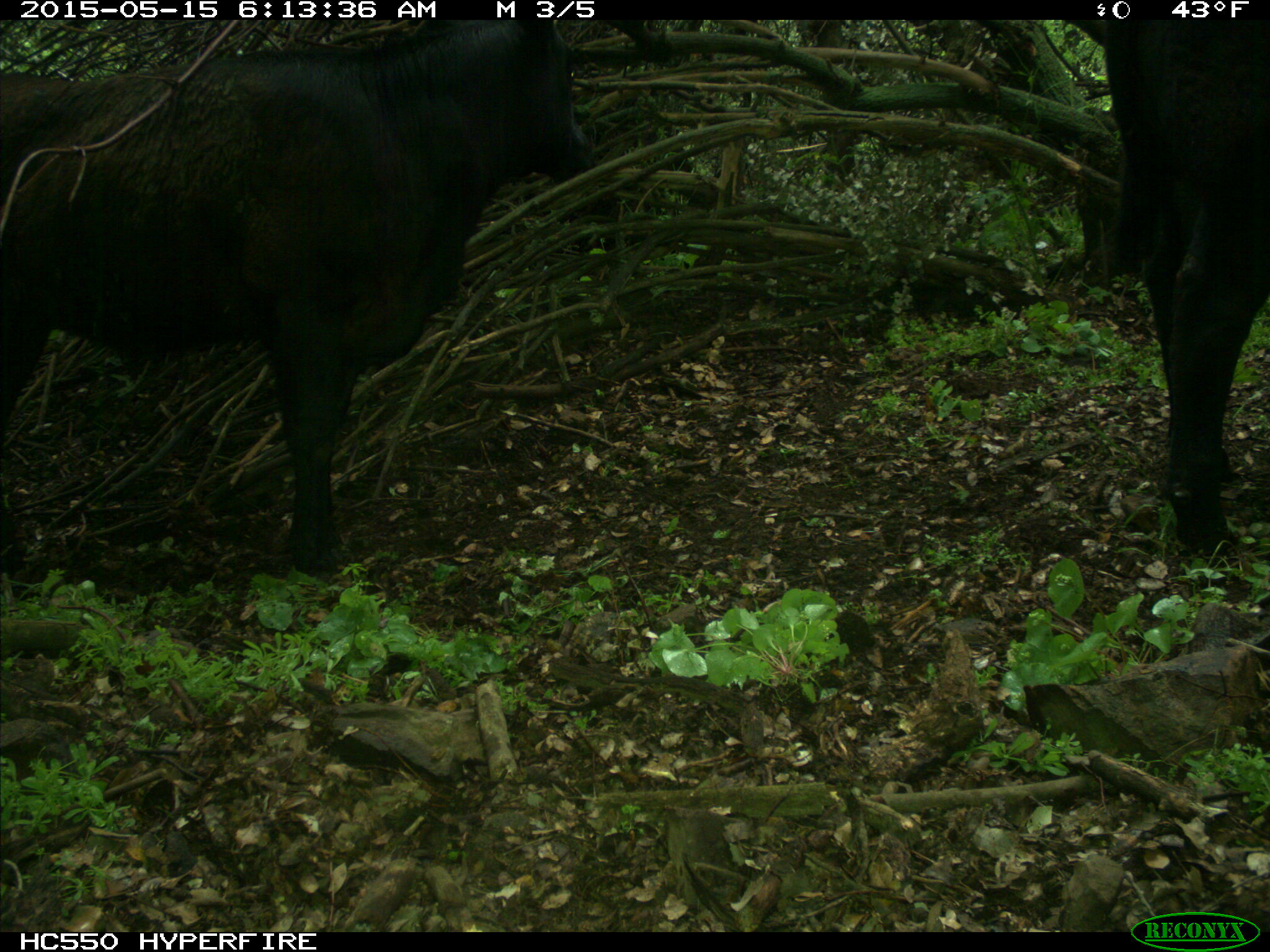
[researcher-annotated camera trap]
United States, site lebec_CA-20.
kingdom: Animalia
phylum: Chordata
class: Mammalia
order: Artiodactyla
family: Bovidae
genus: Bos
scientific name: Bos taurus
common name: domestic cow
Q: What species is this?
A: Bos taurus (domestic cow).